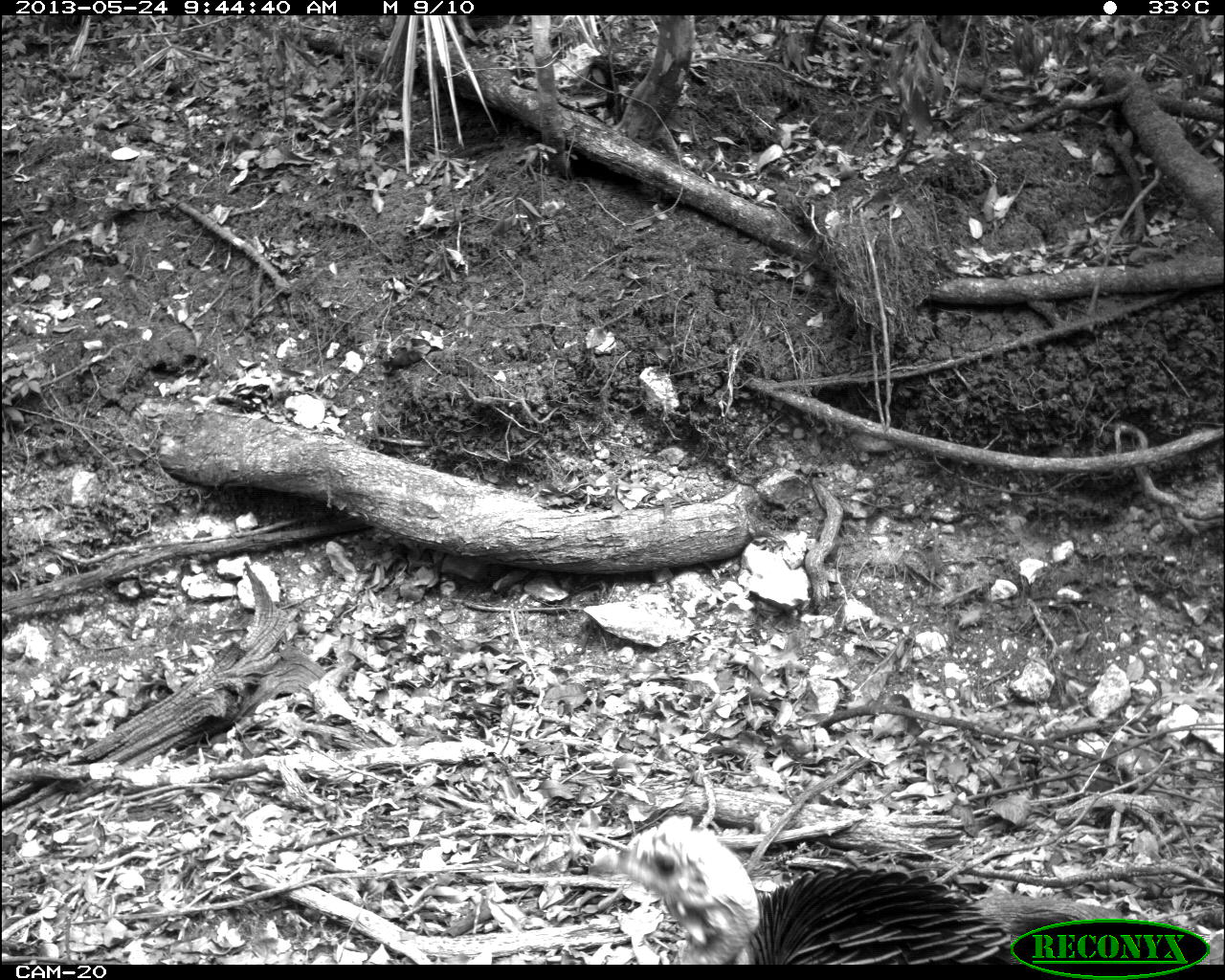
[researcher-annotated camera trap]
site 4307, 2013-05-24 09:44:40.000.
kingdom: Animalia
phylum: Chordata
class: Aves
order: Galliformes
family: Phasianidae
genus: Meleagris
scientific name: Meleagris ocellata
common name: ocellated turkey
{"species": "Meleagris ocellata (ocellated turkey)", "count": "1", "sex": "female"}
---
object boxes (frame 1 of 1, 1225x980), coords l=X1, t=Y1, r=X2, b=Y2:
meleagris ocellata: l=579, t=815, r=1144, b=965